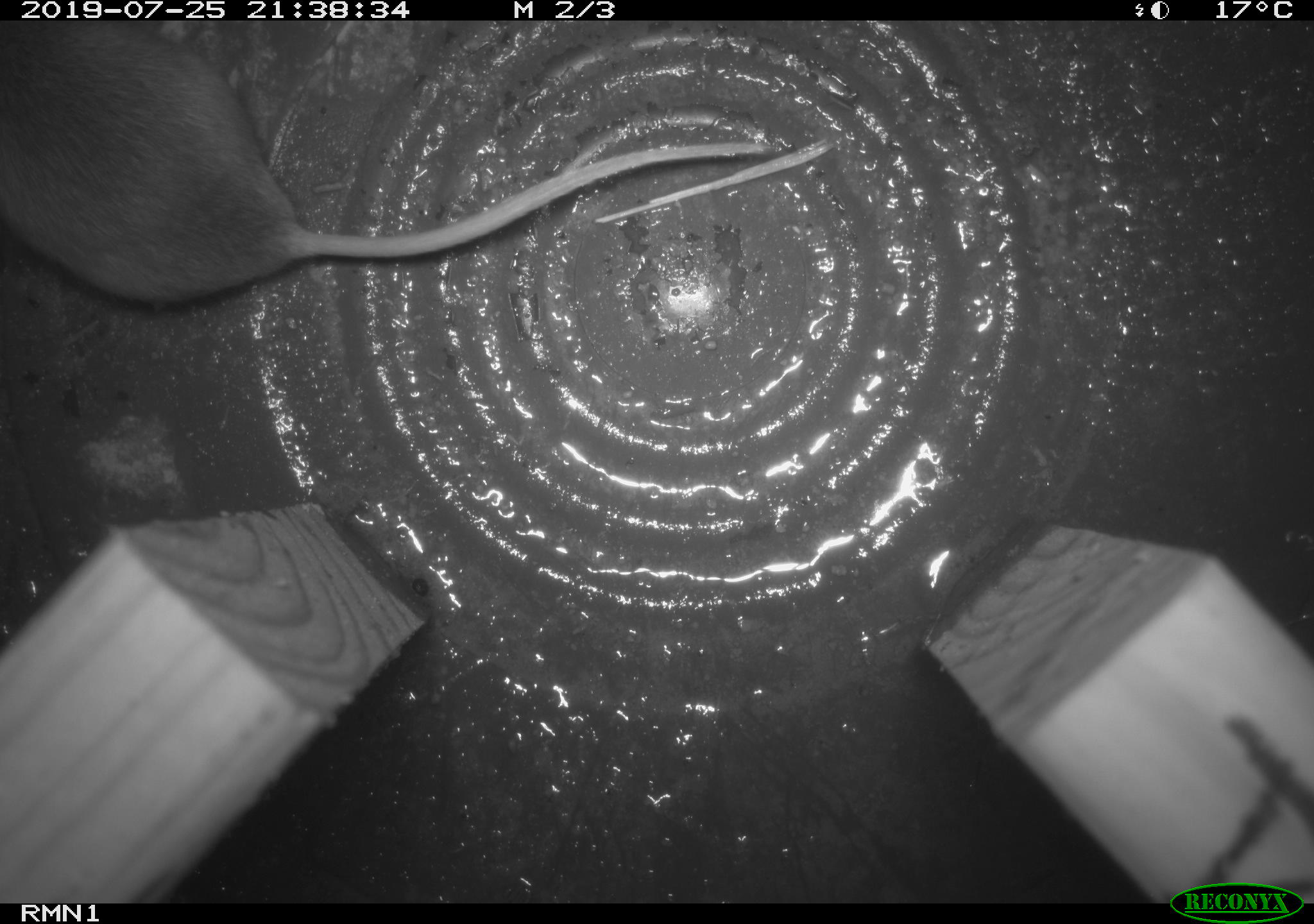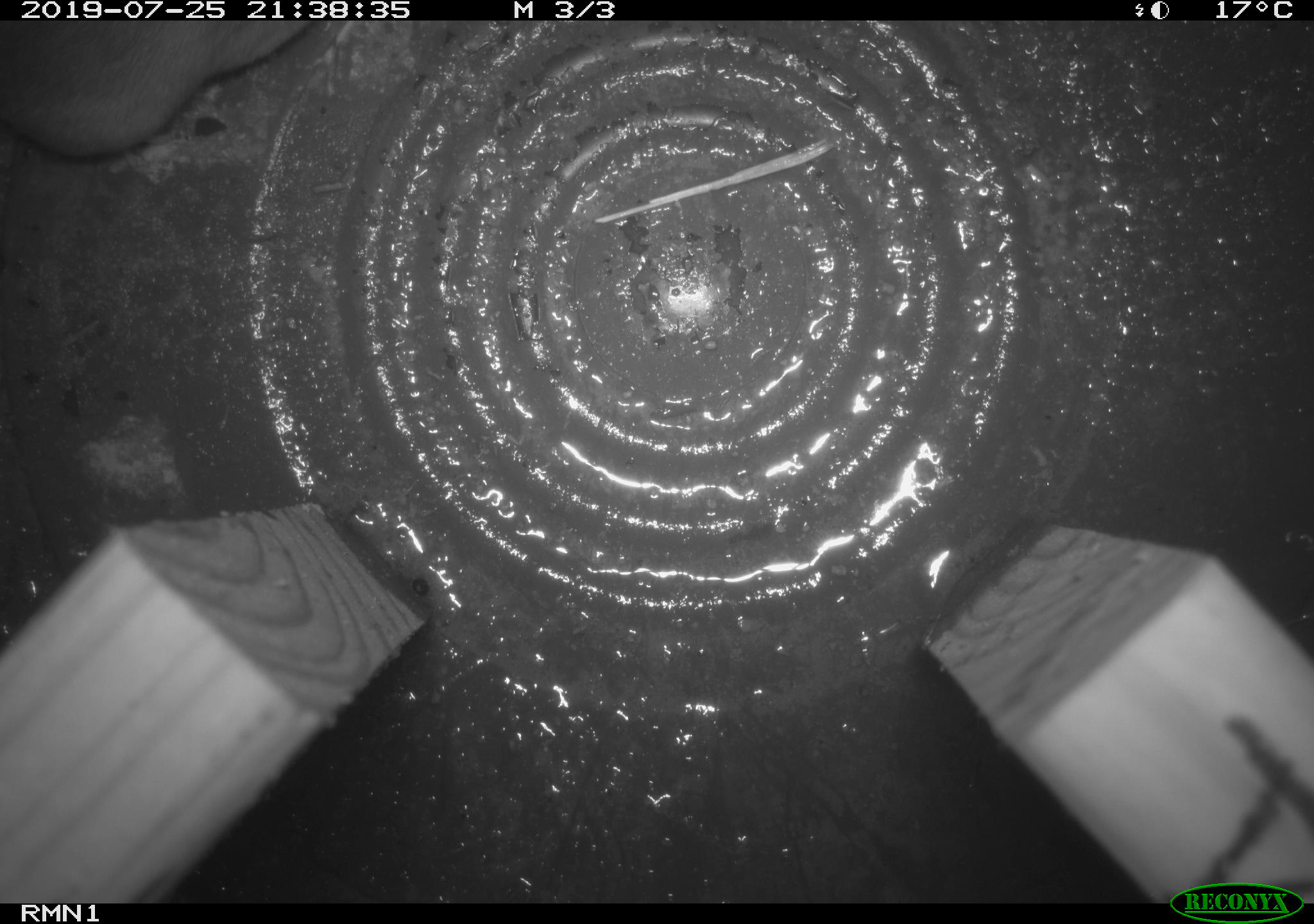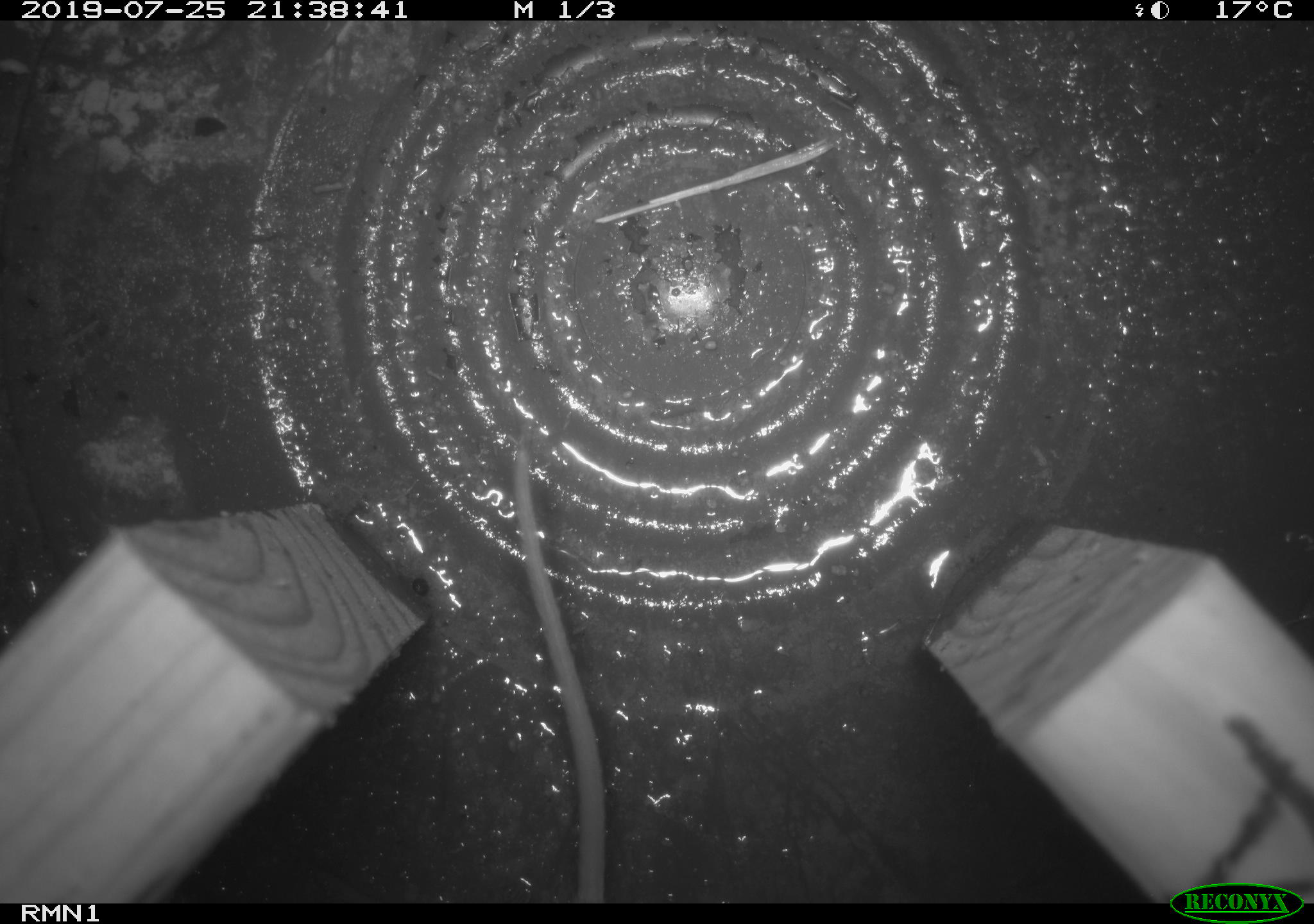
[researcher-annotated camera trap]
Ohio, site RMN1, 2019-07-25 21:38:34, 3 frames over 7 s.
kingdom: Animalia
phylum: Chordata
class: Mammalia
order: Rodentia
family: Cricetidae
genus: Peromyscus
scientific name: Peromyscus leucopus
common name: white-footed mouse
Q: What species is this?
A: White-footed mouse (Peromyscus leucopus).